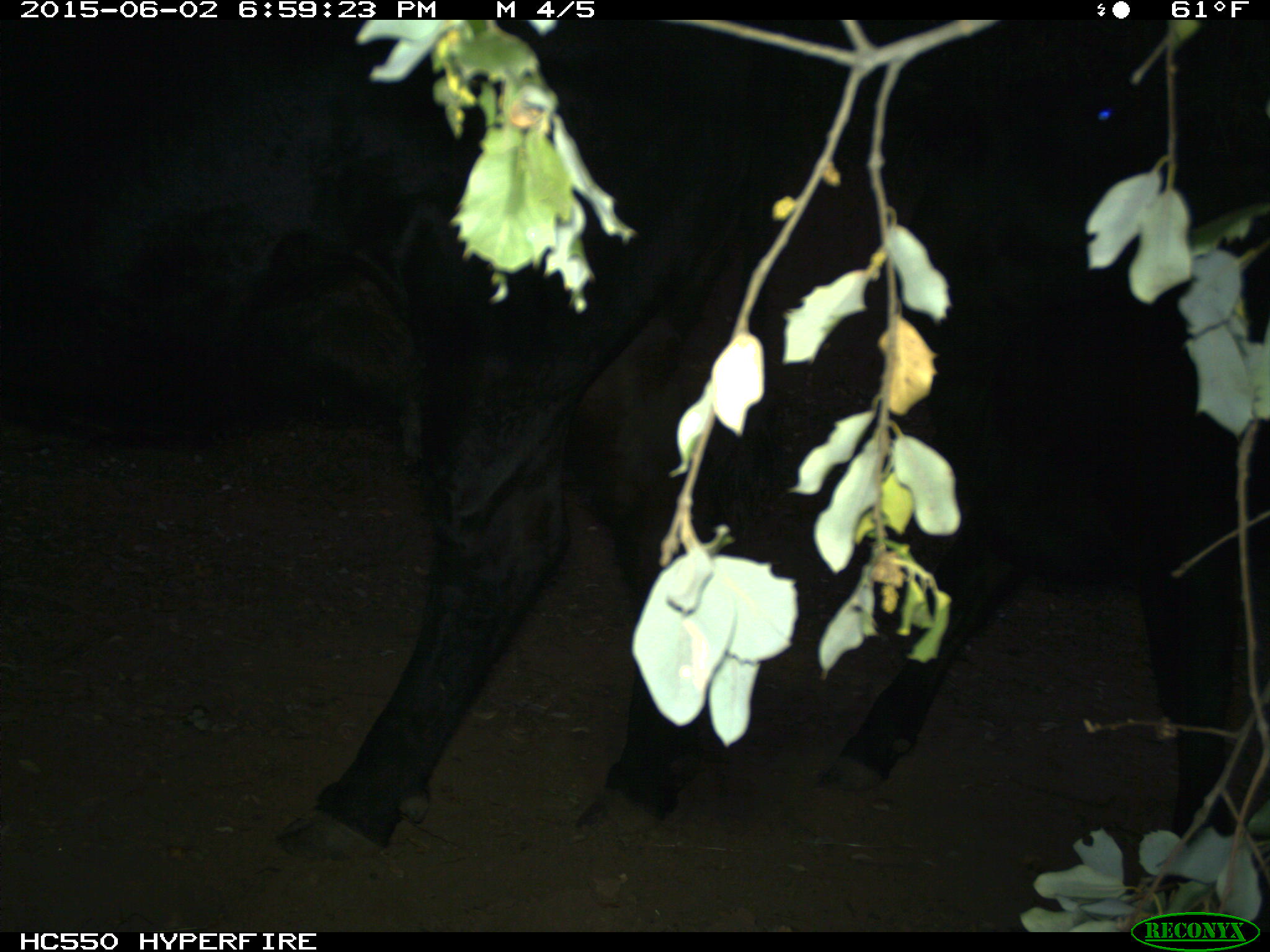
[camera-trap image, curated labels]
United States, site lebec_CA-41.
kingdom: Animalia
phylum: Chordata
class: Mammalia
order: Artiodactyla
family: Bovidae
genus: Bos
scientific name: Bos taurus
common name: domestic cow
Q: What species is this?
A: Bos taurus (domestic cow).